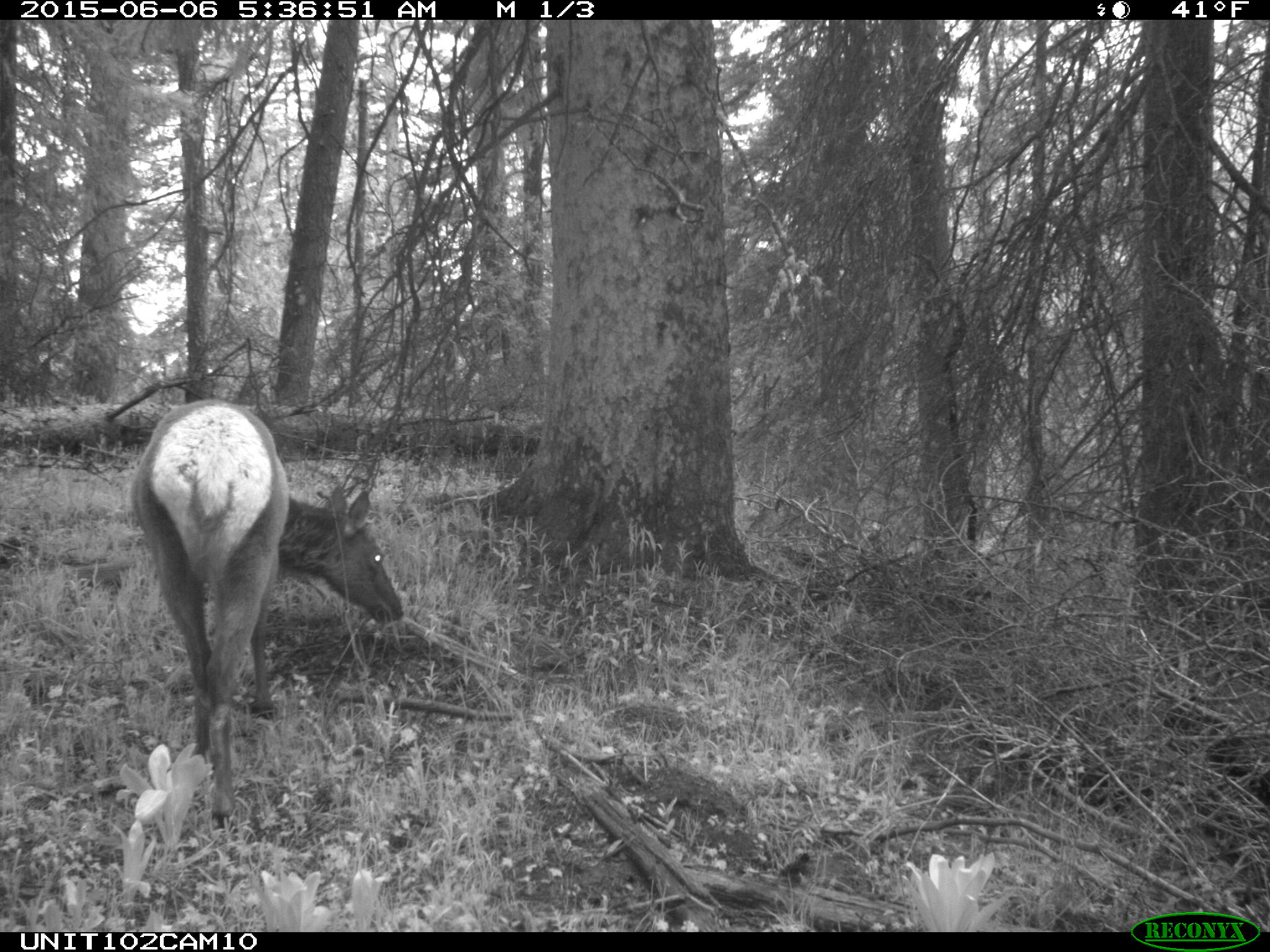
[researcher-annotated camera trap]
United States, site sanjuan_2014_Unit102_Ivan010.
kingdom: Animalia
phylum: Chordata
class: Mammalia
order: Artiodactyla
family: Cervidae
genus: Cervus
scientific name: Cervus elaphus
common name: red deer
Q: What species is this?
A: Cervus elaphus (red deer).